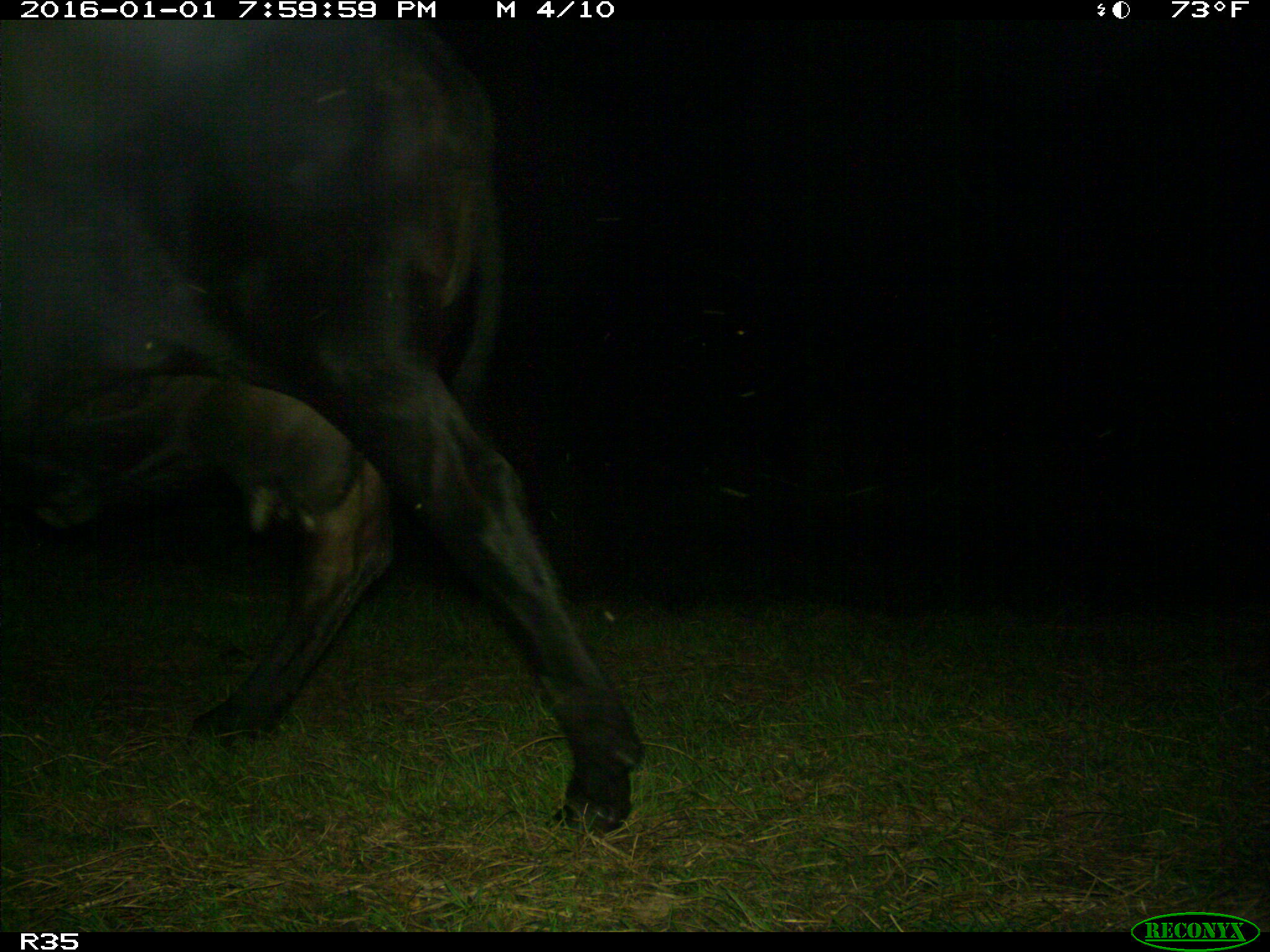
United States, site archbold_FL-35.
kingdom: Animalia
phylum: Chordata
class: Mammalia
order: Artiodactyla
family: Bovidae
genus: Bos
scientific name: Bos taurus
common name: domestic cow